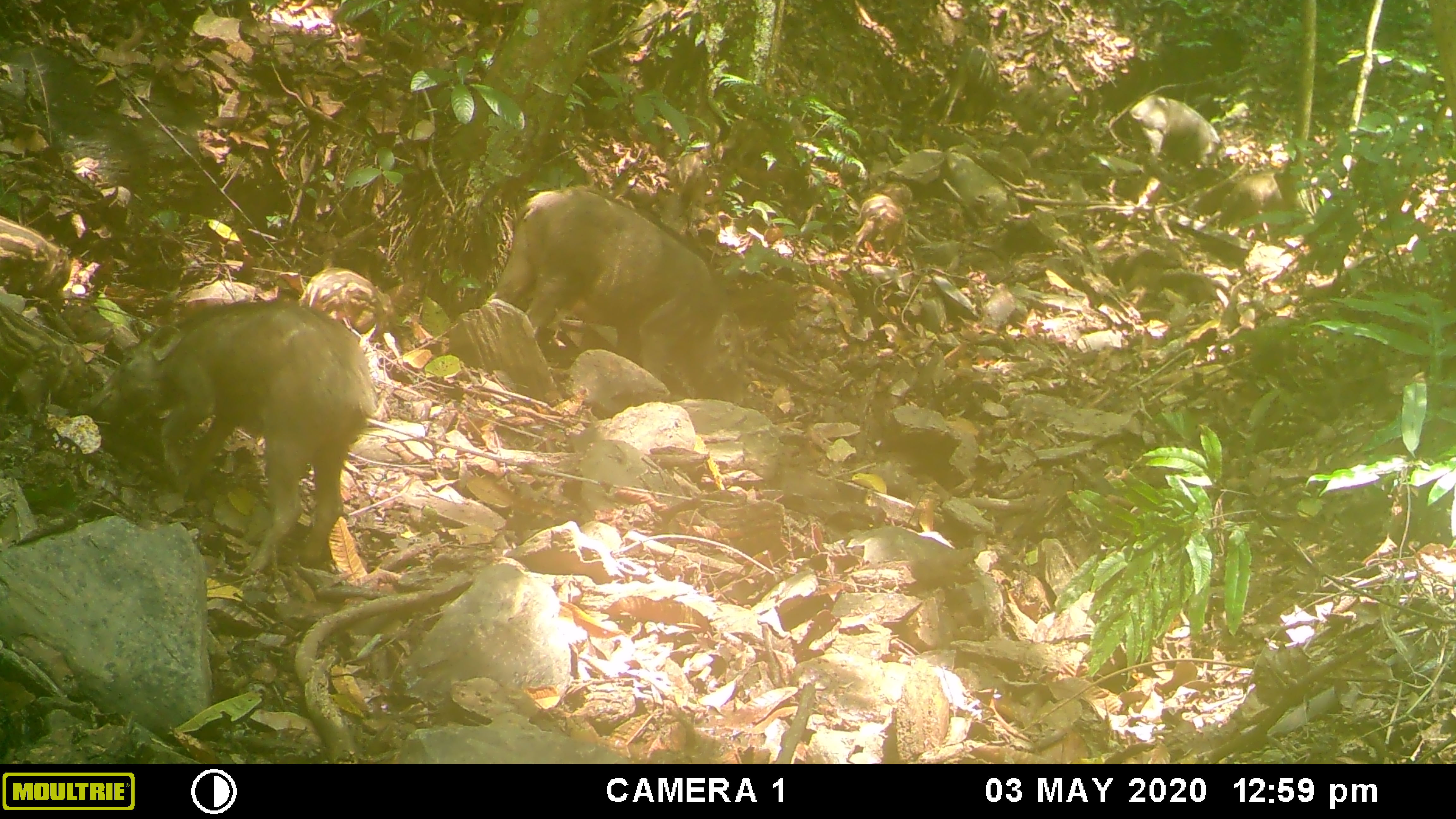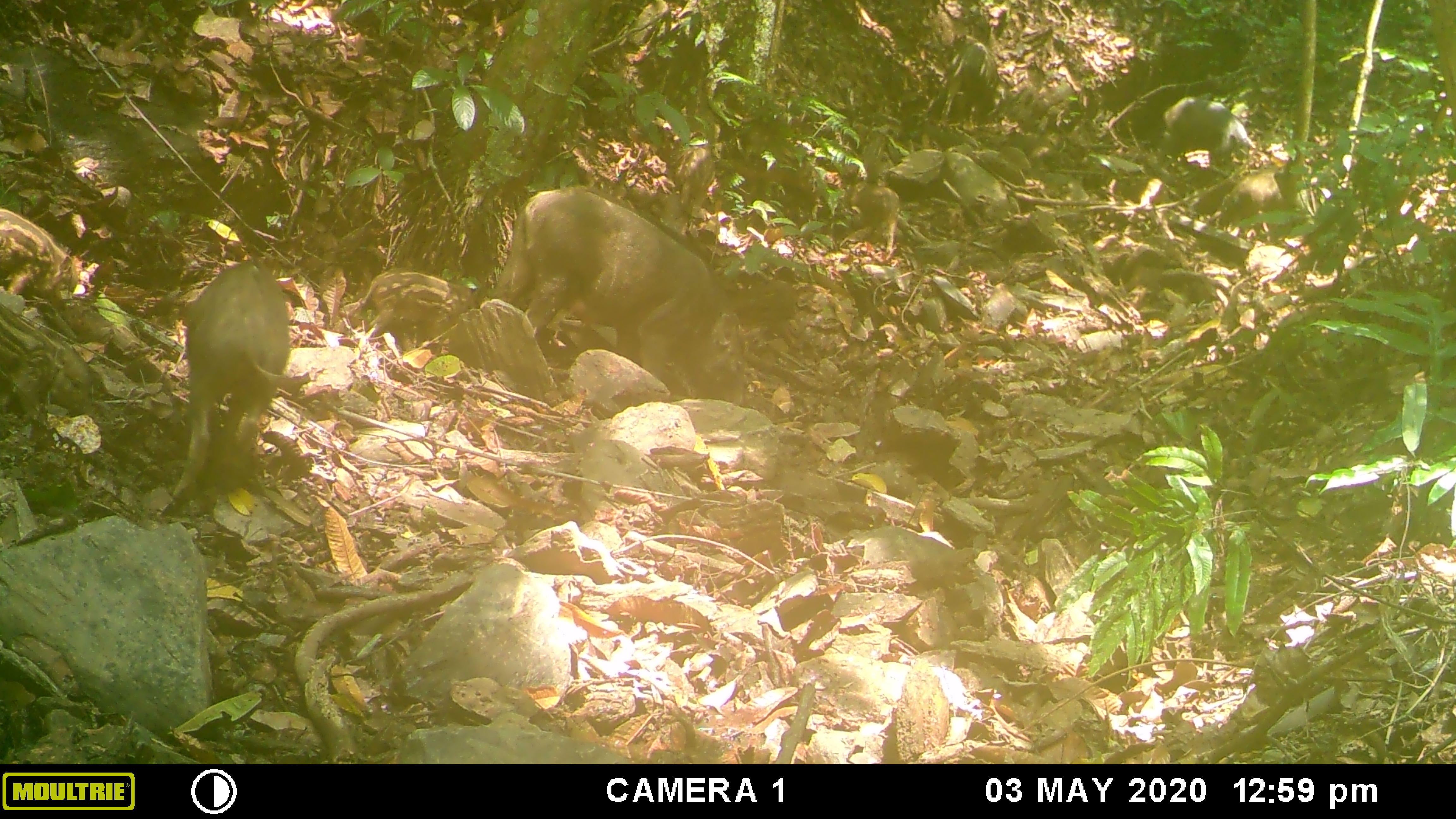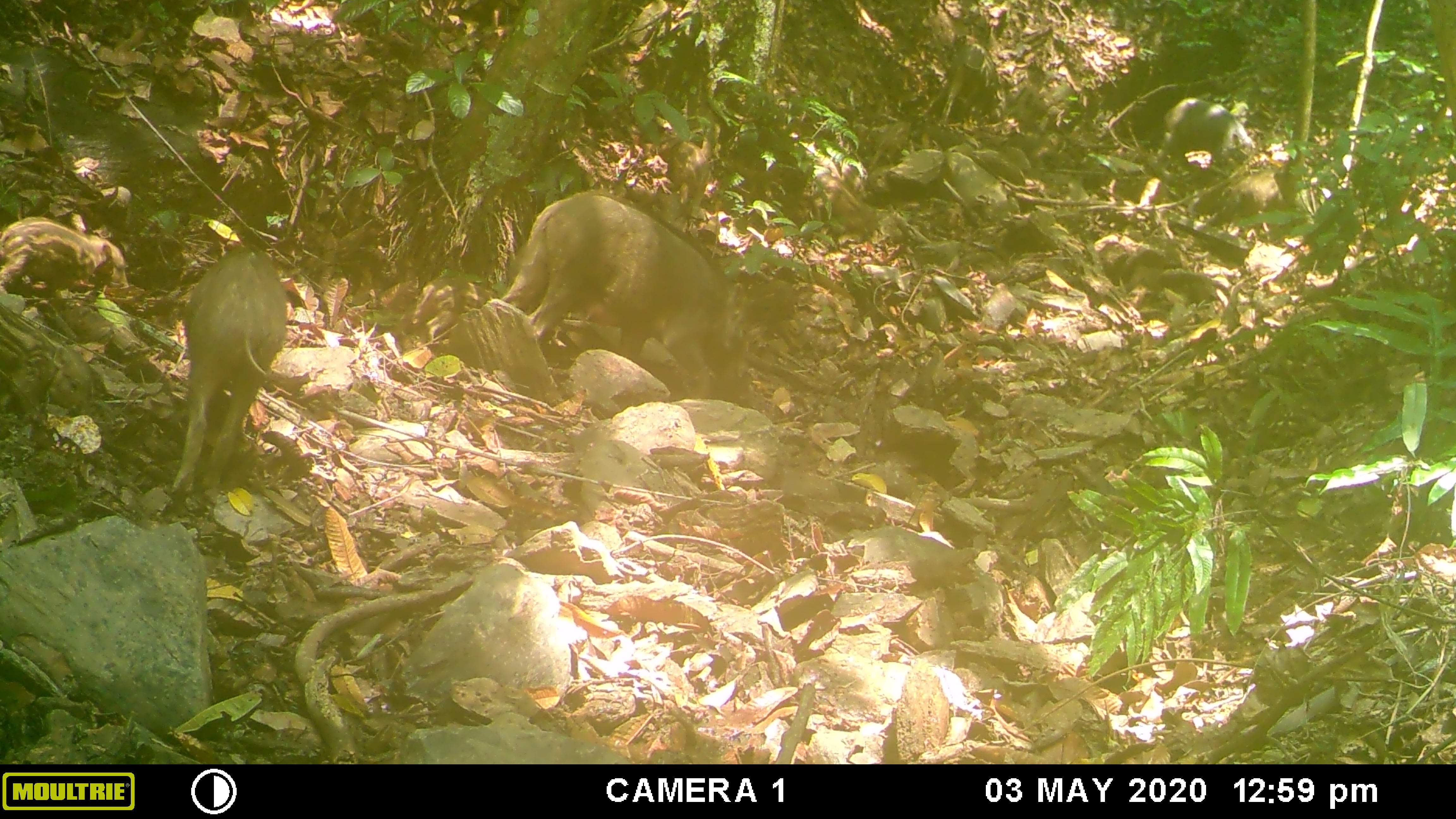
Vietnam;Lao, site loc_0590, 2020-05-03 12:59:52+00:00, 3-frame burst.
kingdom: Animalia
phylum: Chordata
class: Mammalia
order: Artiodactyla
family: Suidae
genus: Sus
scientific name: Sus scrofa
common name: eurasian wild pig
Eurasian wild pig (Sus scrofa). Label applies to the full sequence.